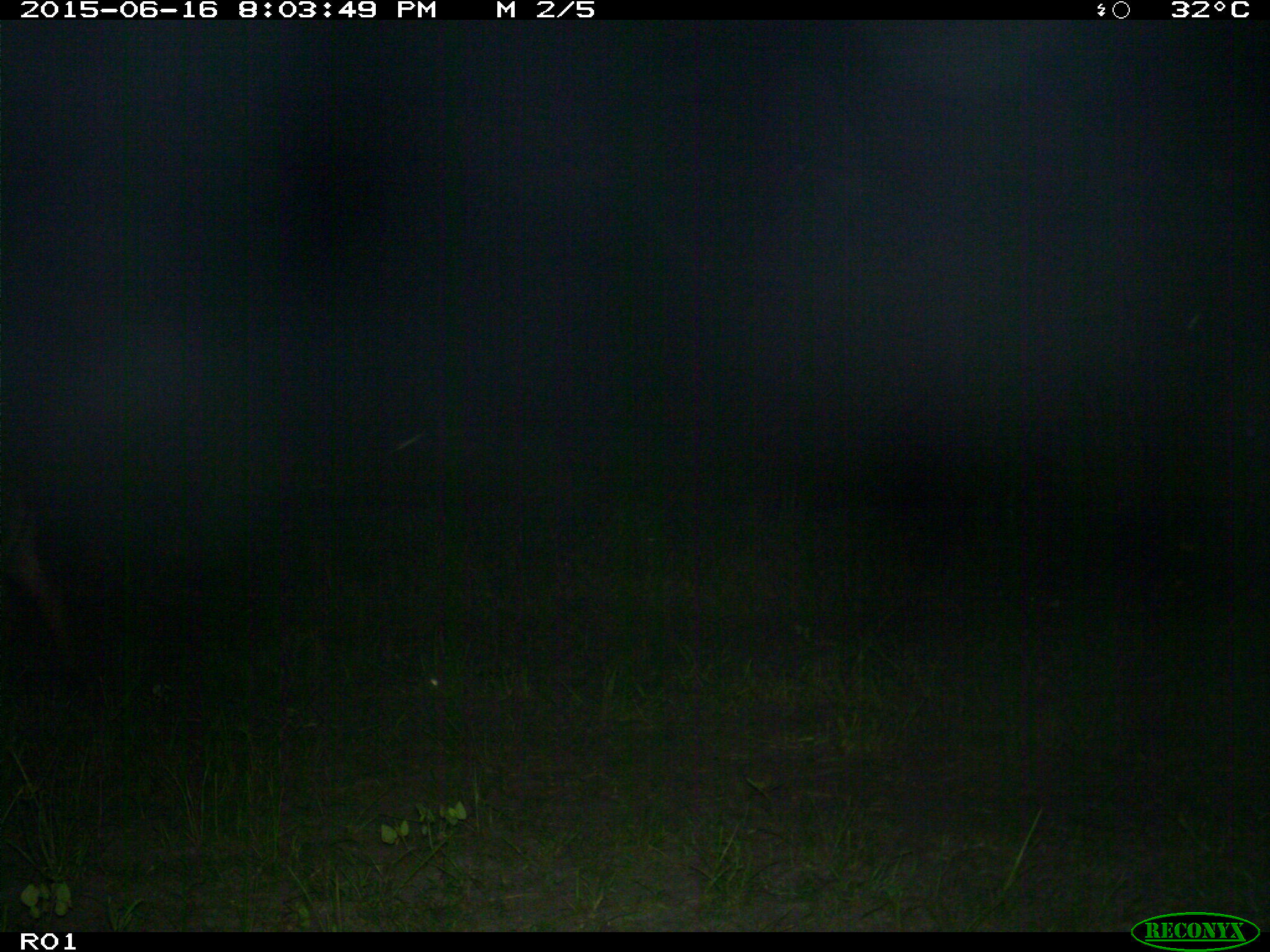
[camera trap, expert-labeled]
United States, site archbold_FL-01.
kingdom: Animalia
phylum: Chordata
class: Mammalia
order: Artiodactyla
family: Bovidae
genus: Bos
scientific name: Bos taurus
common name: domestic cow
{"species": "Bos taurus (domestic cow)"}